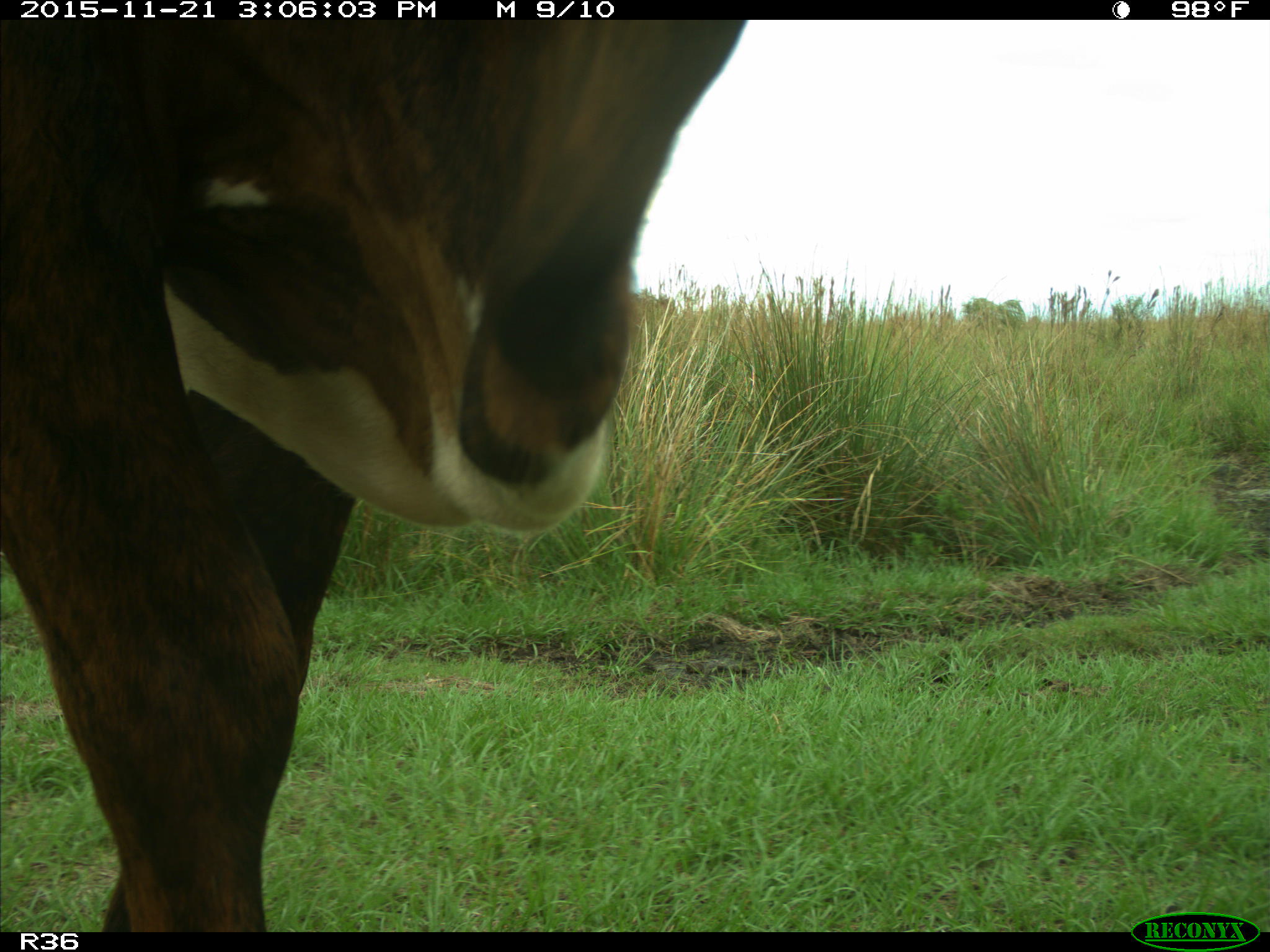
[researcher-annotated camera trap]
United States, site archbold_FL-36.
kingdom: Animalia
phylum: Chordata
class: Mammalia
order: Artiodactyla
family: Bovidae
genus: Bos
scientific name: Bos taurus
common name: domestic cow